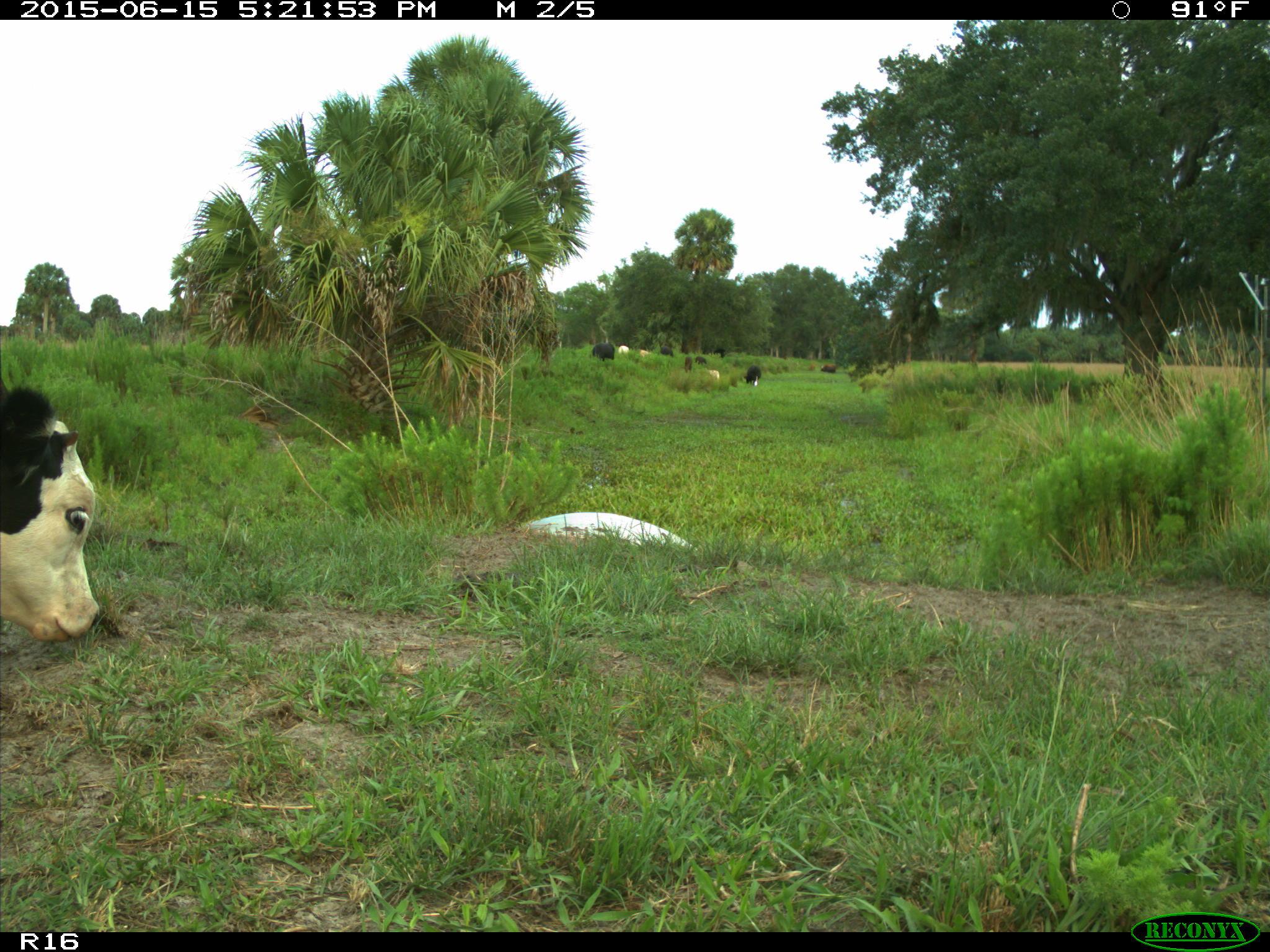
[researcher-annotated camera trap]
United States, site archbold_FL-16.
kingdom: Animalia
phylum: Chordata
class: Mammalia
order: Artiodactyla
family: Bovidae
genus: Bos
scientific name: Bos taurus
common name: domestic cow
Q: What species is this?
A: Bos taurus (domestic cow).